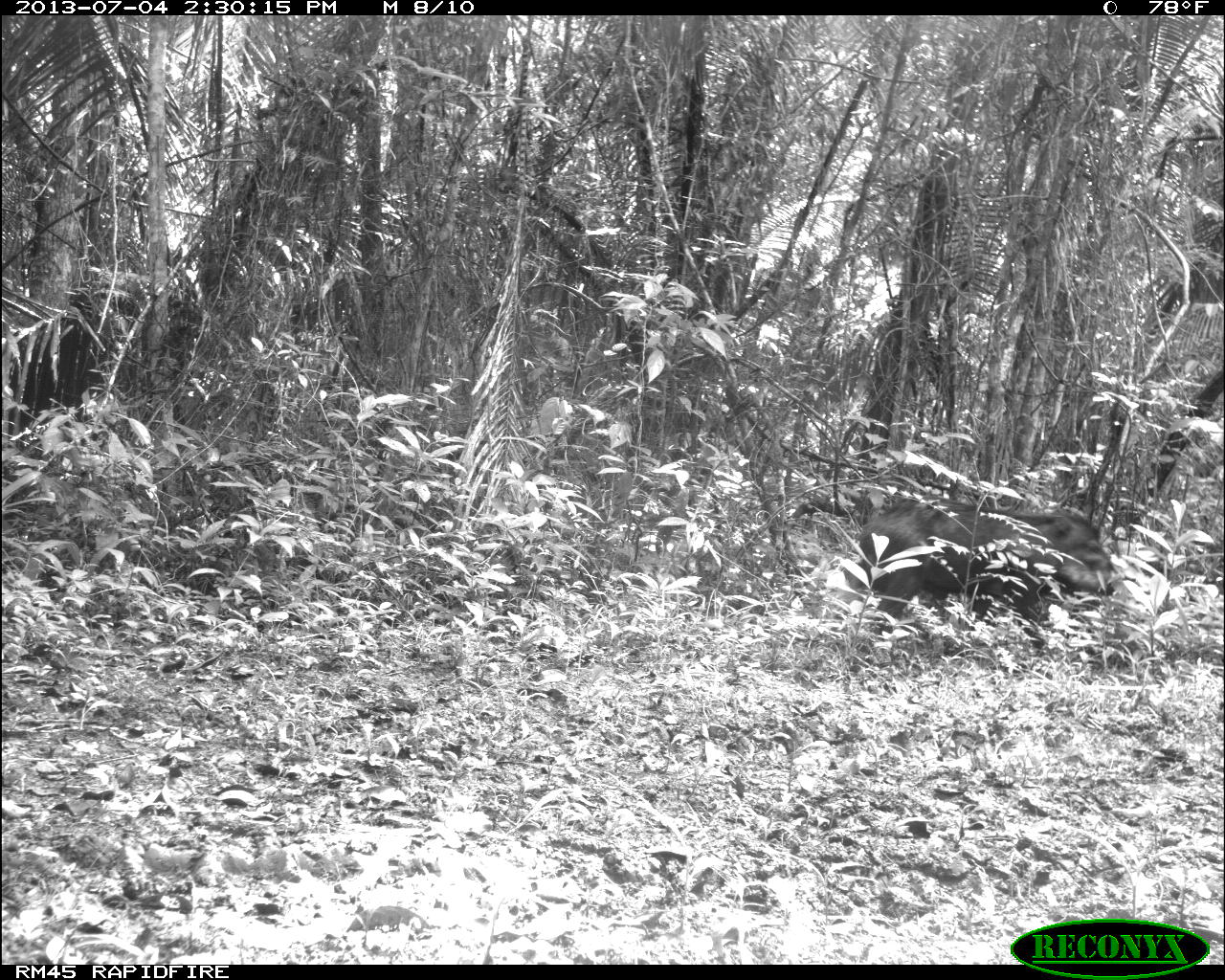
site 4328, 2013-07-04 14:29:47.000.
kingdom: Animalia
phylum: Chordata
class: Mammalia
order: Artiodactyla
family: Tayassuidae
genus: Tayassu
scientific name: Tayassu pecari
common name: white-lipped peccary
Tayassu pecari (white-lipped peccary), count 44.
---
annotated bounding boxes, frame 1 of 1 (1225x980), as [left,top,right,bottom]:
tayassu pecari: [837,489,1117,652]